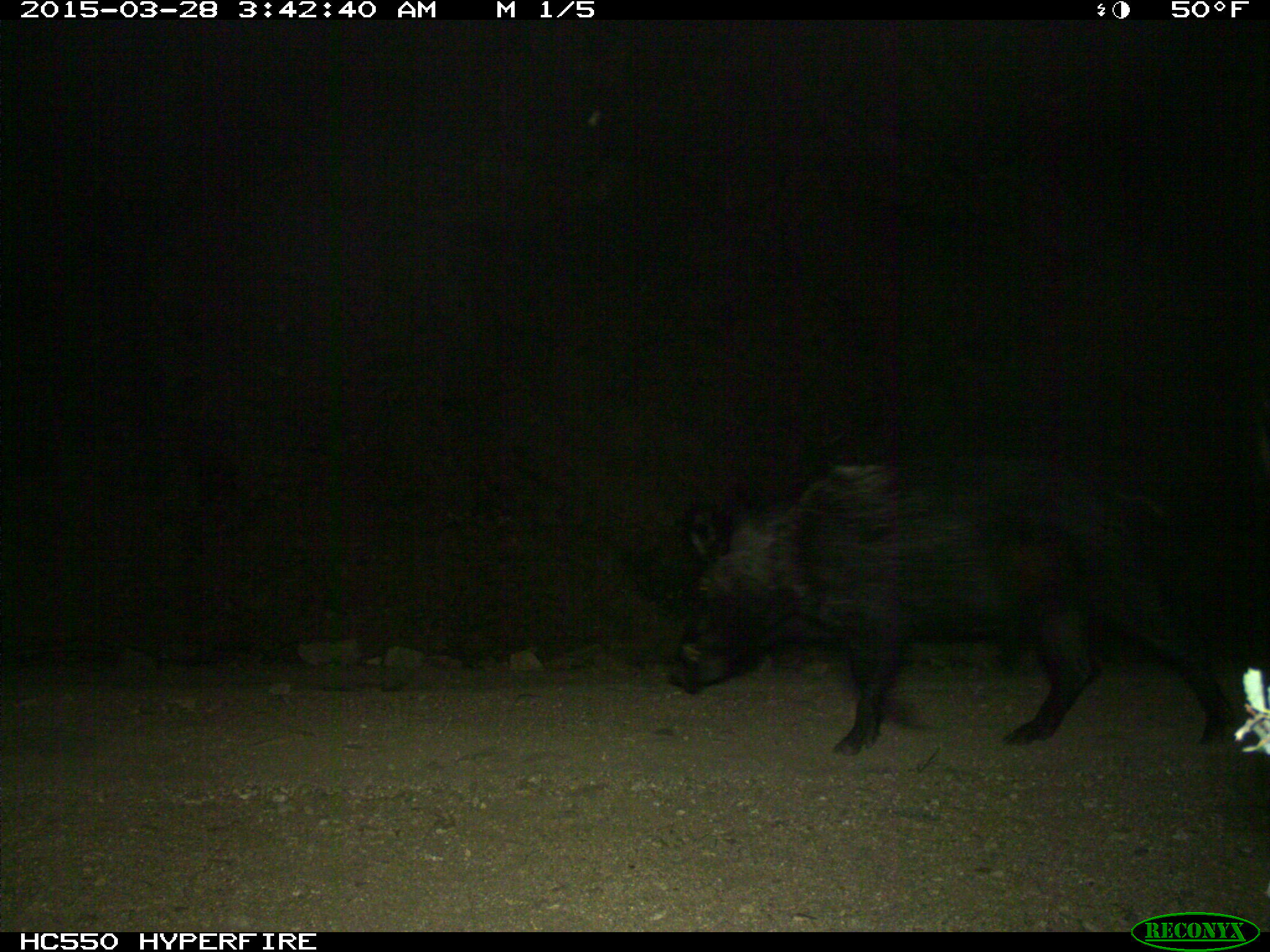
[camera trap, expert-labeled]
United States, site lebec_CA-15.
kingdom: Animalia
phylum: Chordata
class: Mammalia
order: Artiodactyla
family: Suidae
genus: Sus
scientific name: Sus scrofa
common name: wild boar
Sus scrofa (wild boar).